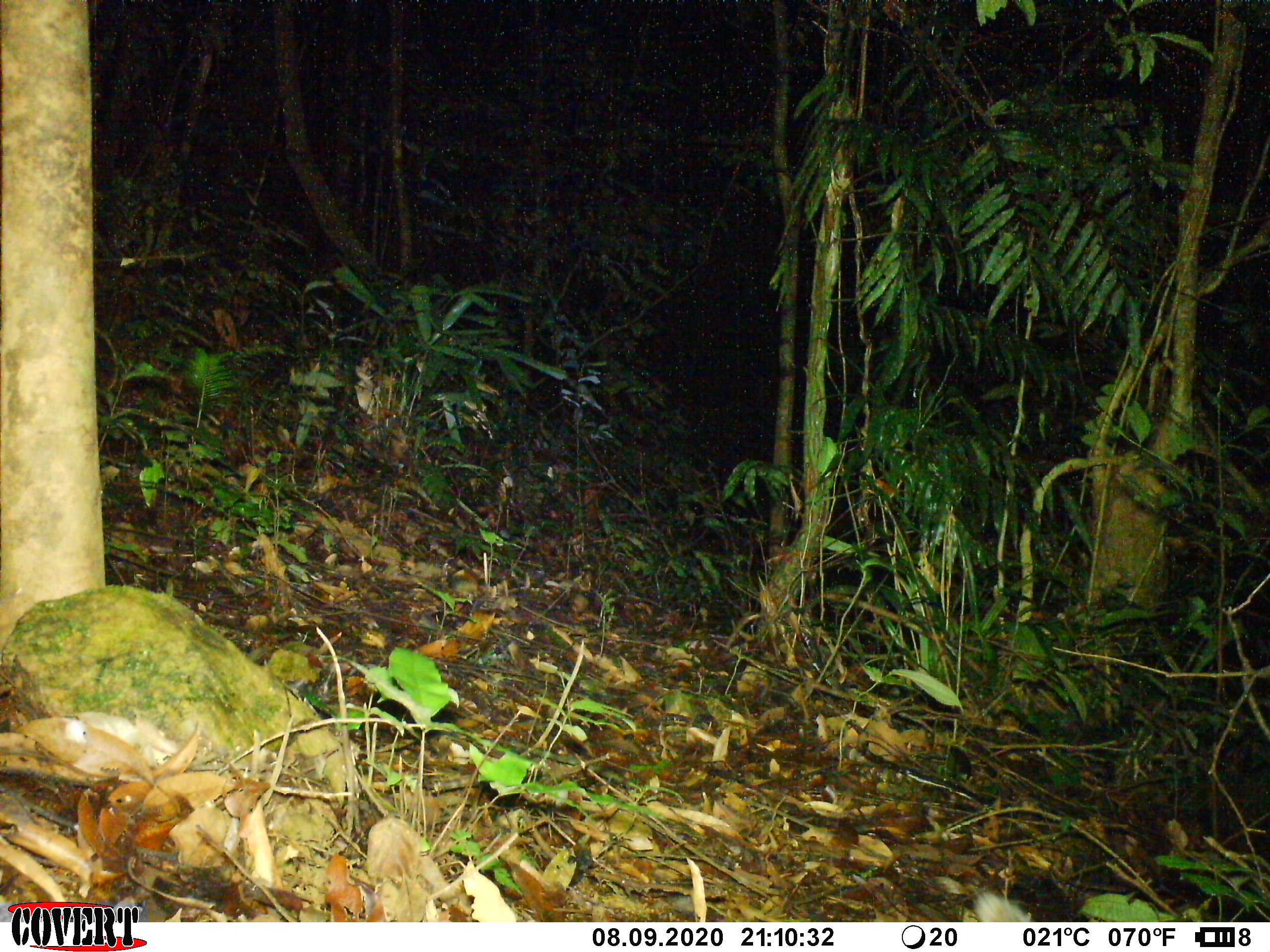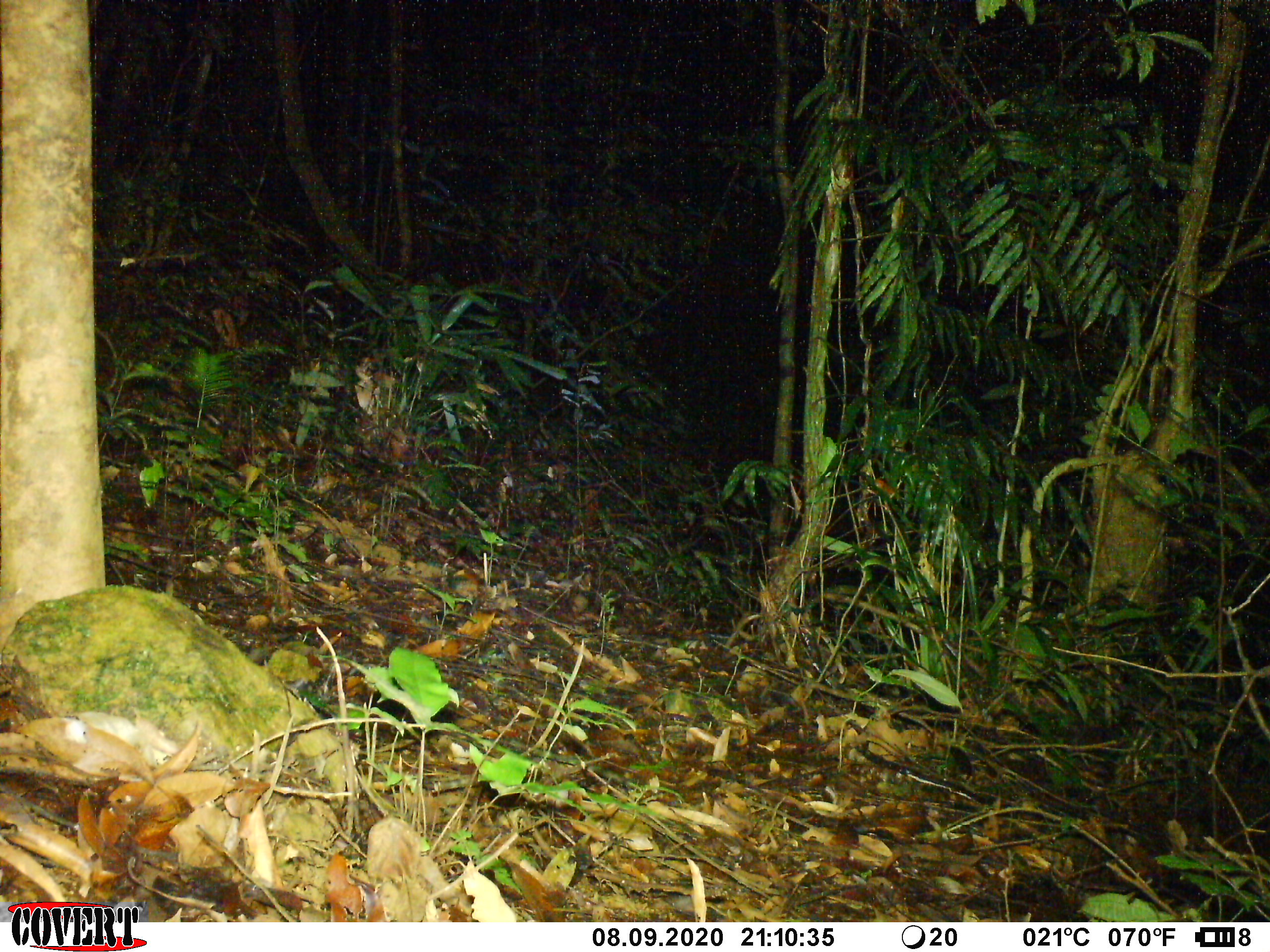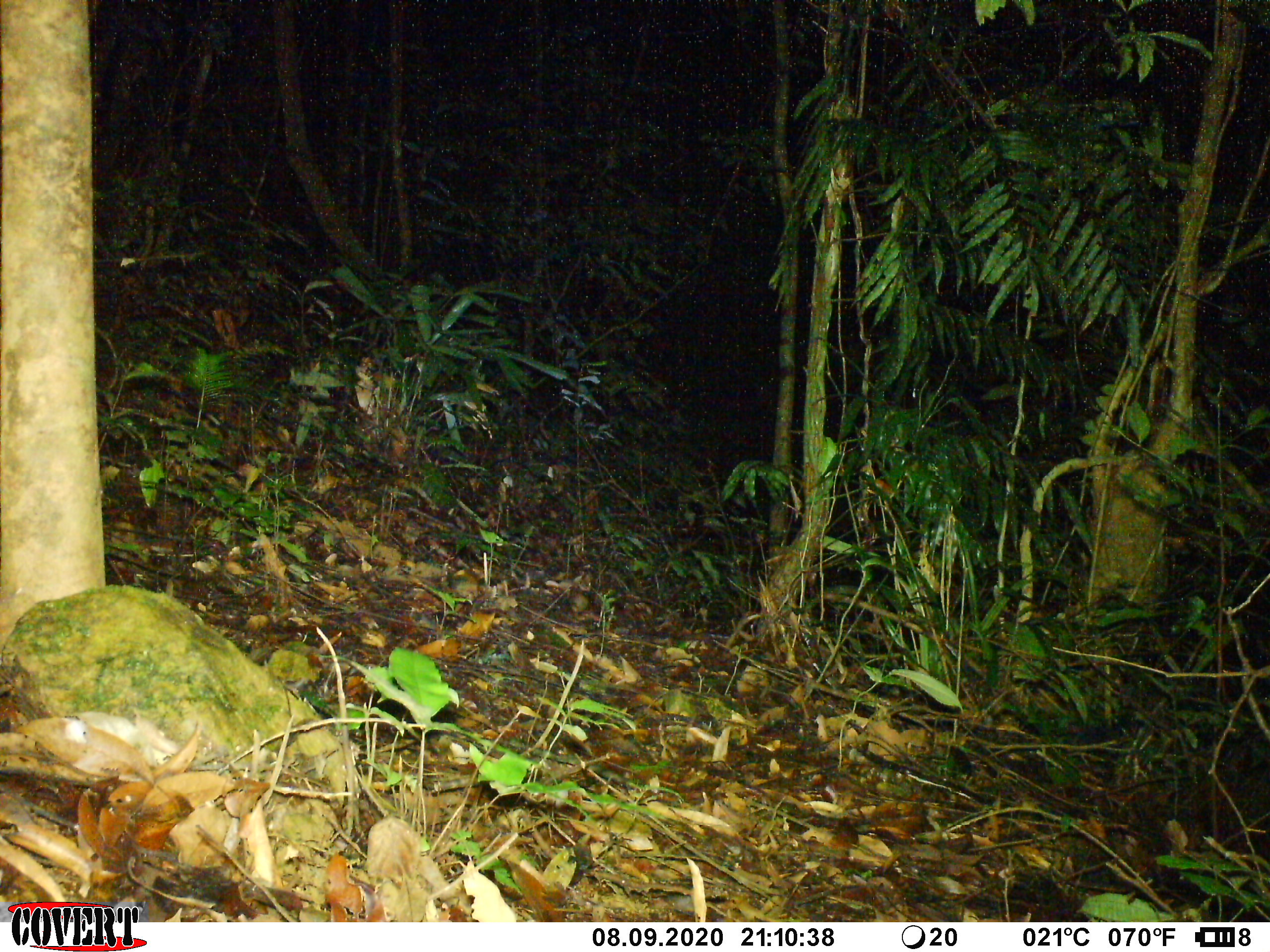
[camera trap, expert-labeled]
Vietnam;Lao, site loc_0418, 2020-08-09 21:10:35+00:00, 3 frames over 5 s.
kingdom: Animalia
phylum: Chordata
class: Mammalia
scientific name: Mammalia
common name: mammal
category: unidentified small mammal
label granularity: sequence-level